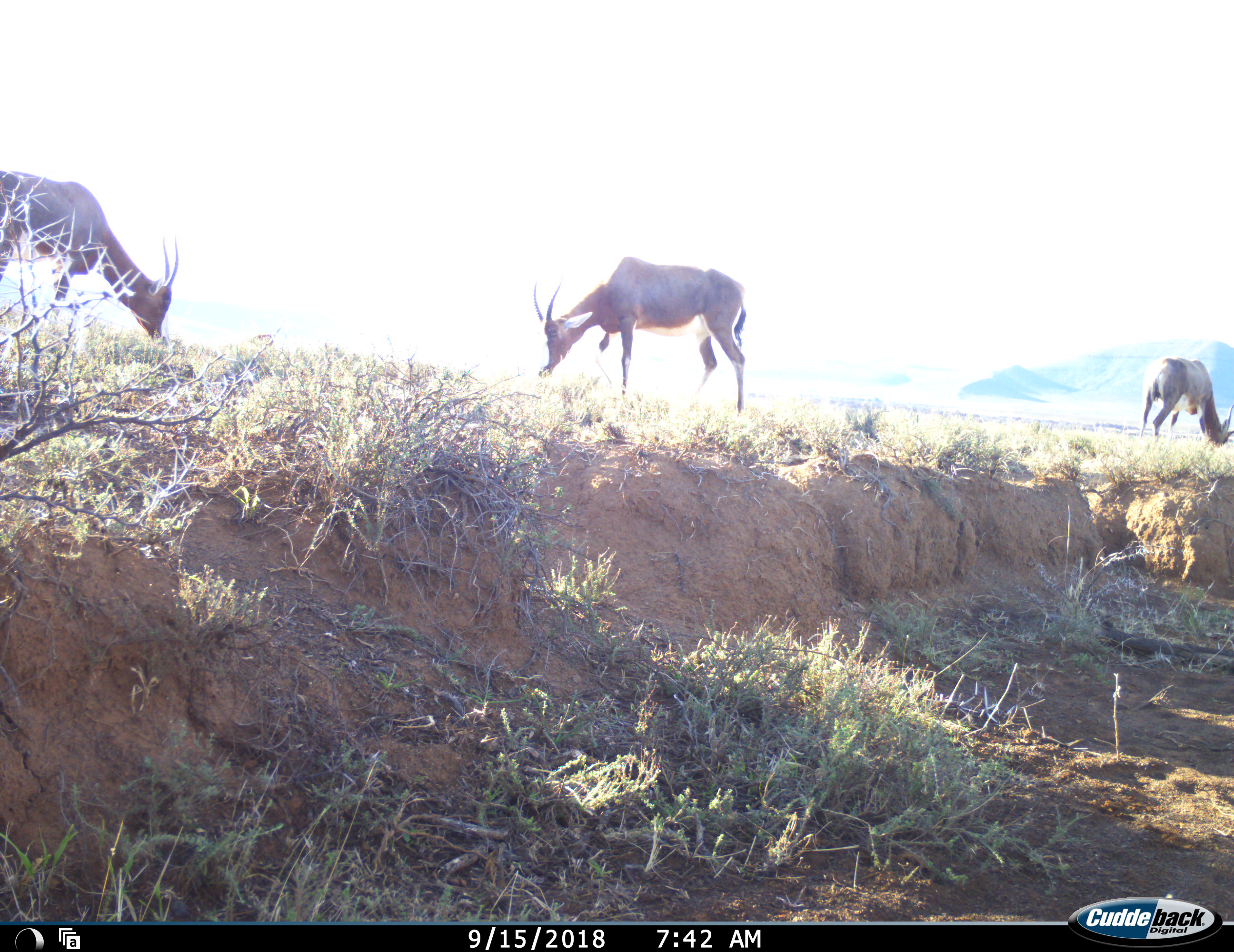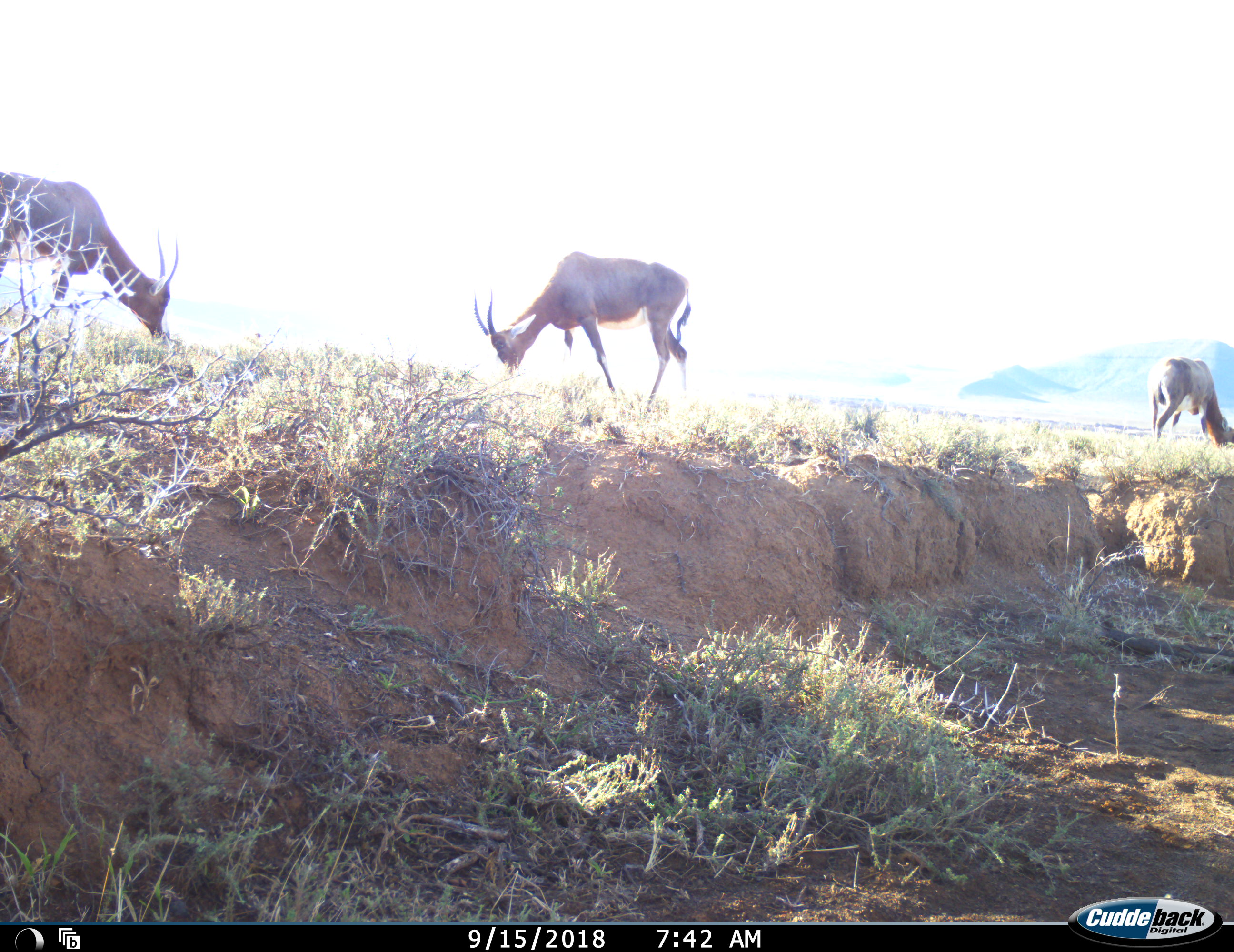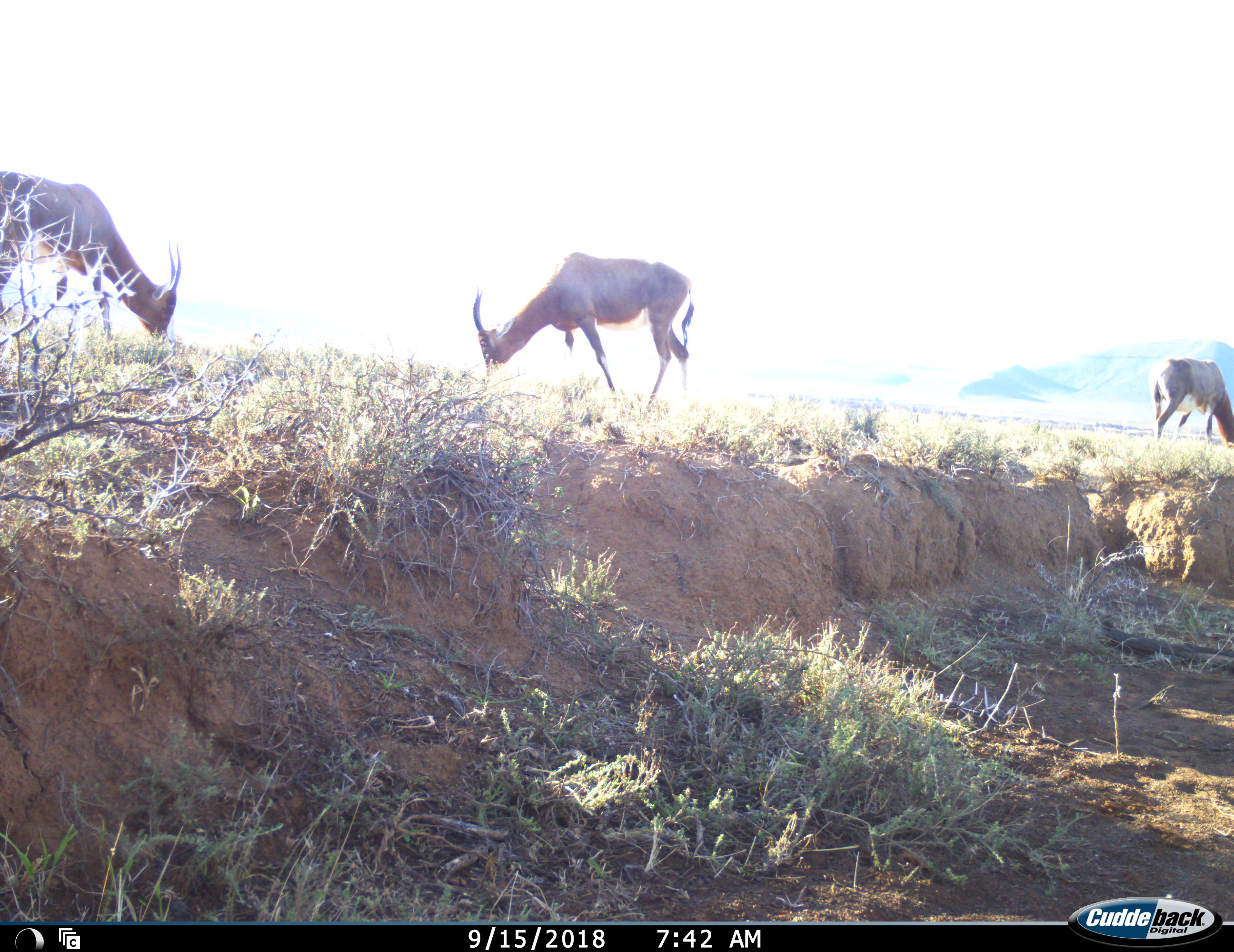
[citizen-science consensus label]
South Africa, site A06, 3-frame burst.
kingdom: Animalia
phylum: Chordata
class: Mammalia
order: Artiodactyla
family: Bovidae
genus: Damaliscus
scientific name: Damaliscus pygargus phillipsi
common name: blesbok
Blesbok (Damaliscus pygargus phillipsi), count 3. Behavior (volunteer vote fractions): standing 40%, resting 0%, moving 10%, interacting 0%. Young present (vote fraction): 0%. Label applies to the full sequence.